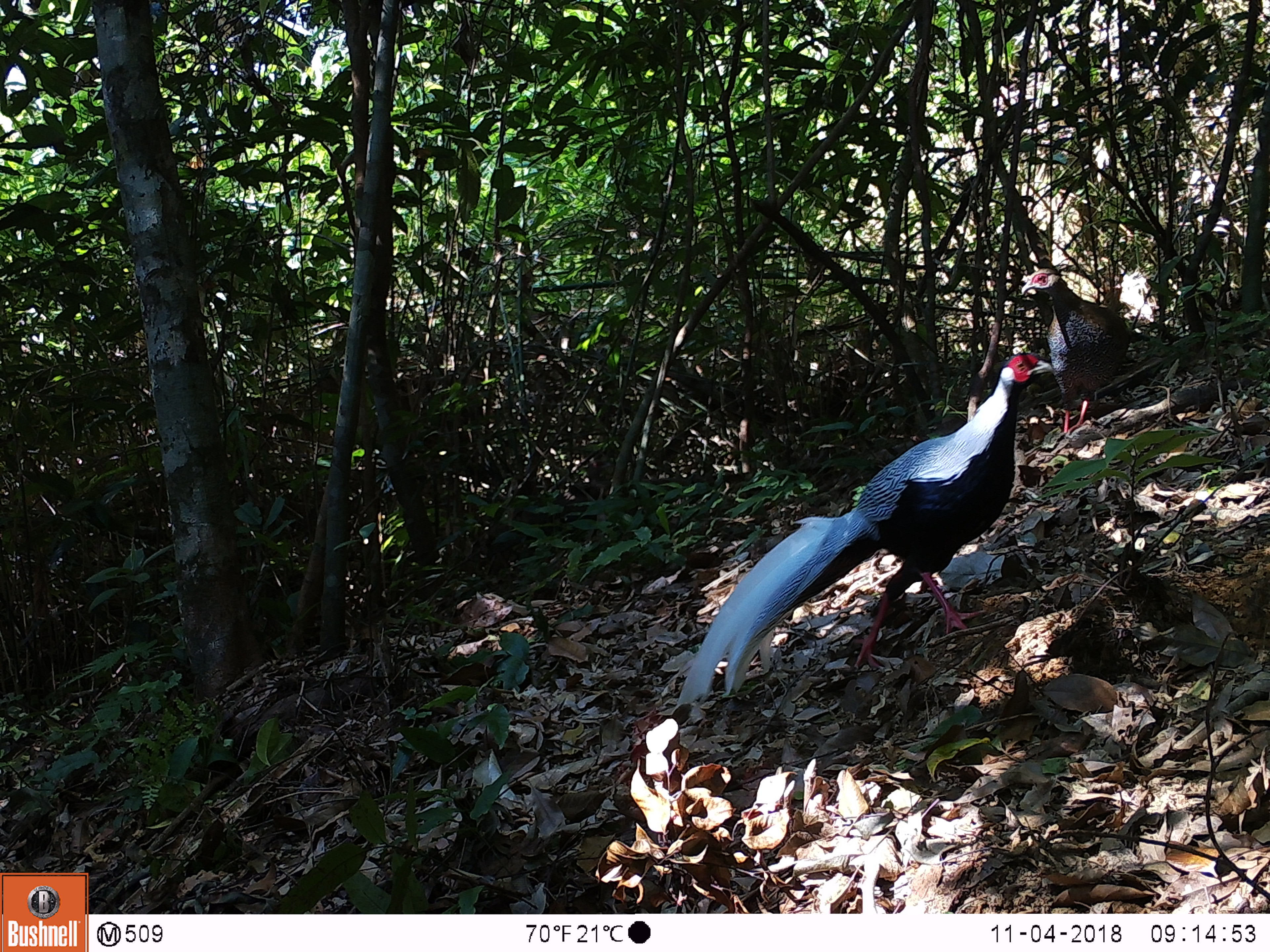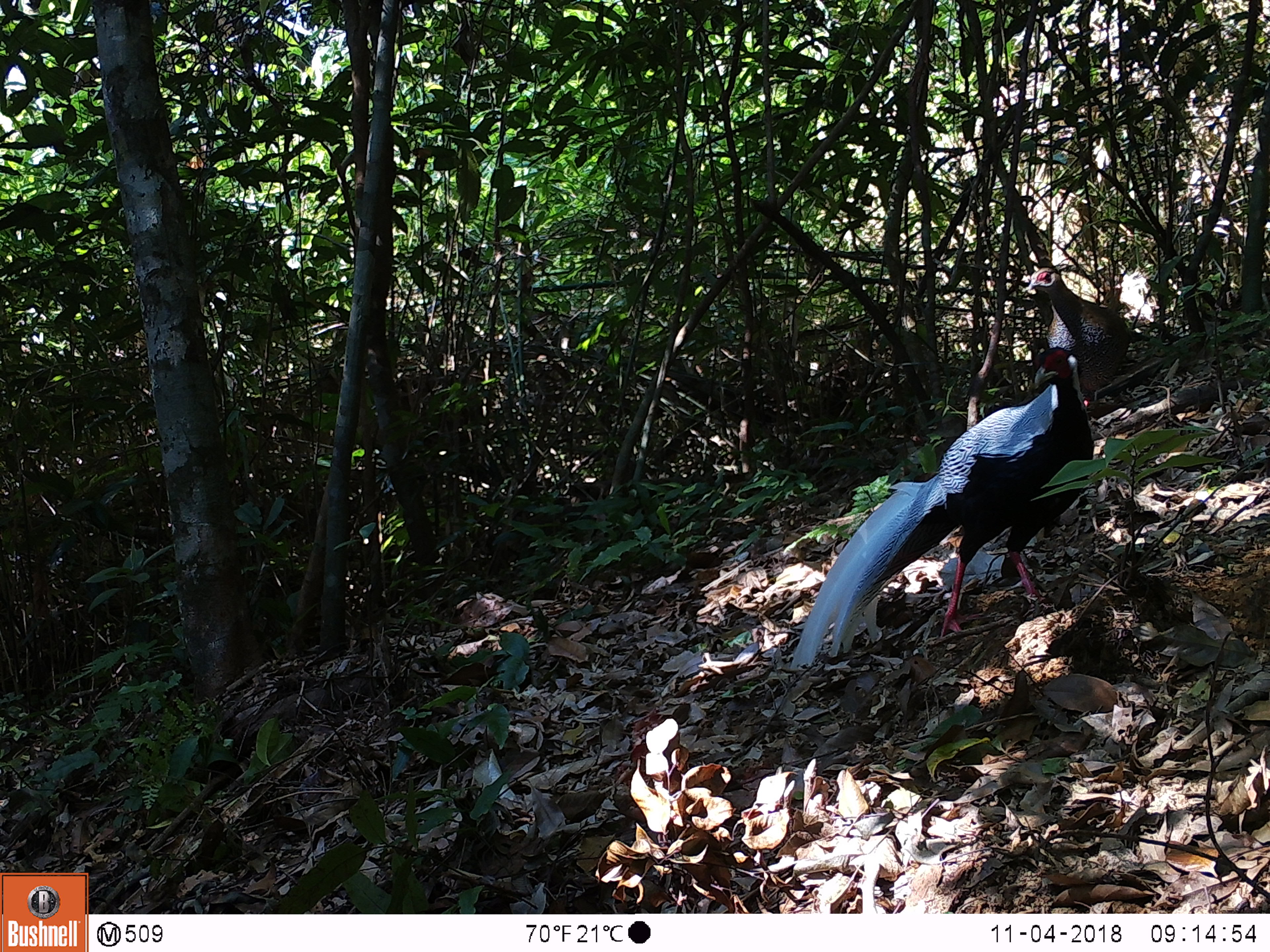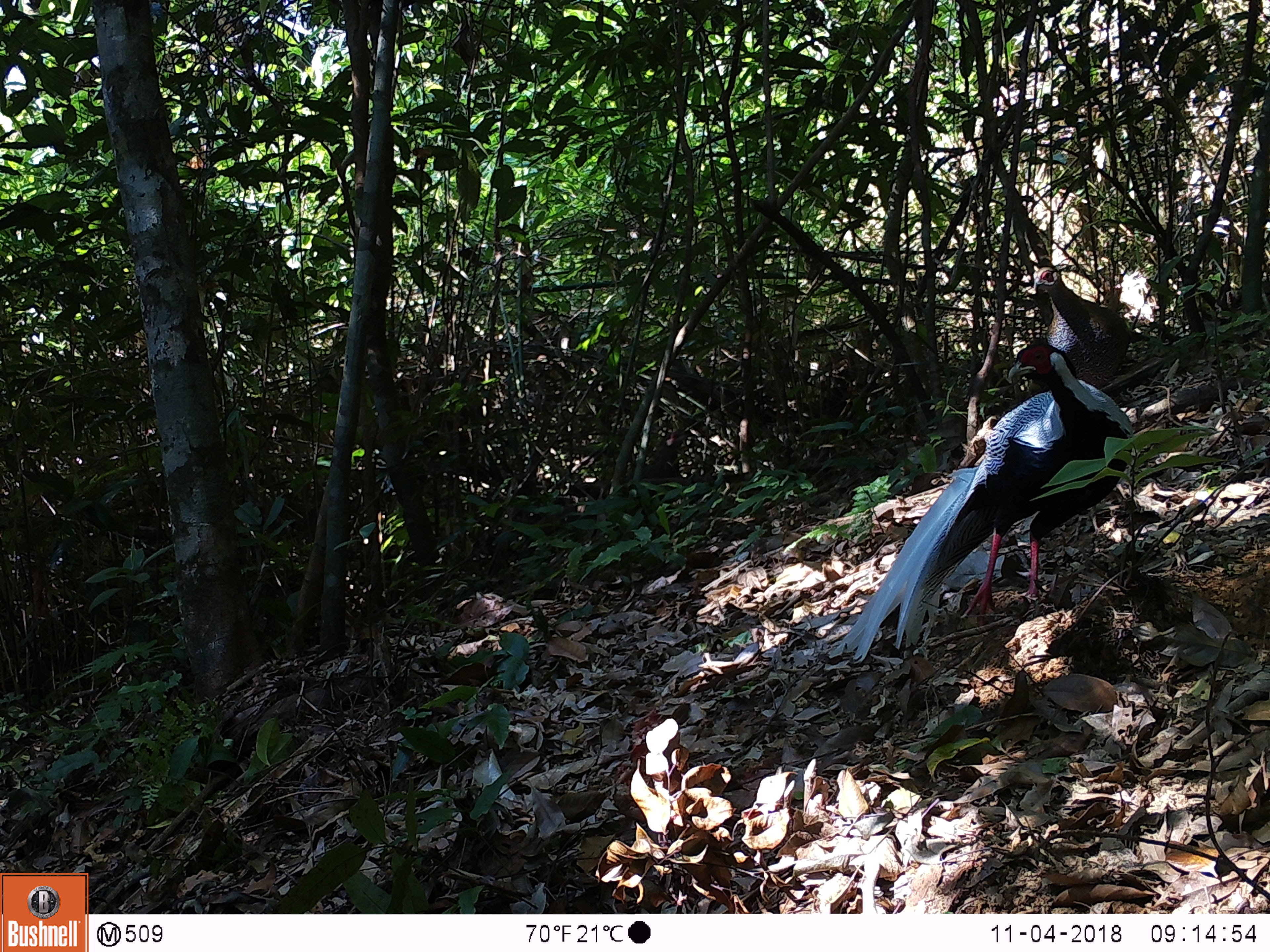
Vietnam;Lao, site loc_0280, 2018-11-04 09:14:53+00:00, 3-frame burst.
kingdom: Animalia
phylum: Chordata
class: Aves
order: Galliformes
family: Phasianidae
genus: Lophura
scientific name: Lophura nycthemera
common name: silver pheasant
Silver pheasant (Lophura nycthemera). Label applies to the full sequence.